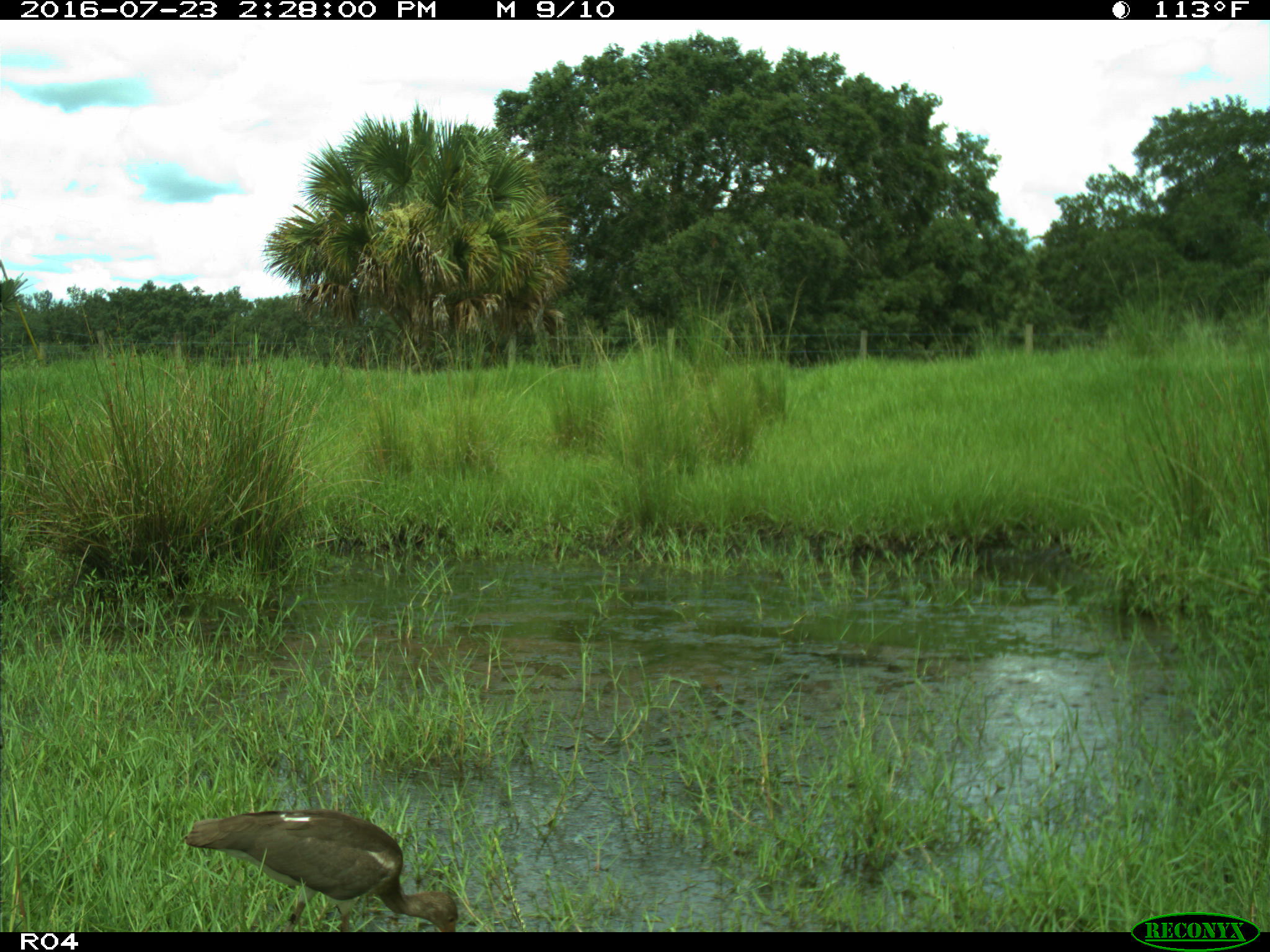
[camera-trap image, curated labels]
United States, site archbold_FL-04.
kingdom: Animalia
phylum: Chordata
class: Aves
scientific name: Aves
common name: birds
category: unidentified bird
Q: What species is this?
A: Unidentified bird (birds) (Aves).